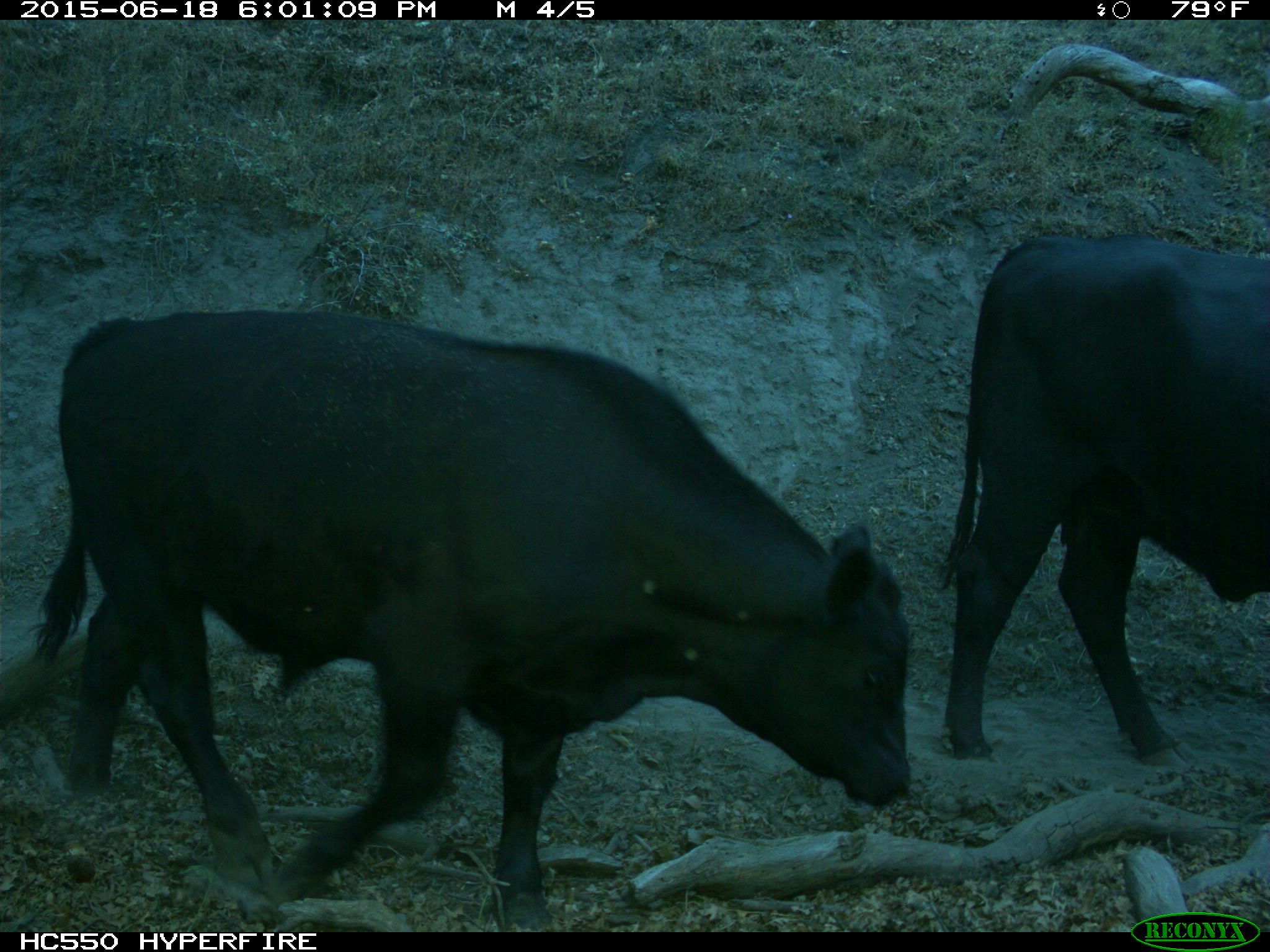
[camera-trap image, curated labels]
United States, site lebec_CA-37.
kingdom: Animalia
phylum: Chordata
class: Mammalia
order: Artiodactyla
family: Bovidae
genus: Bos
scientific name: Bos taurus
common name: domestic cow